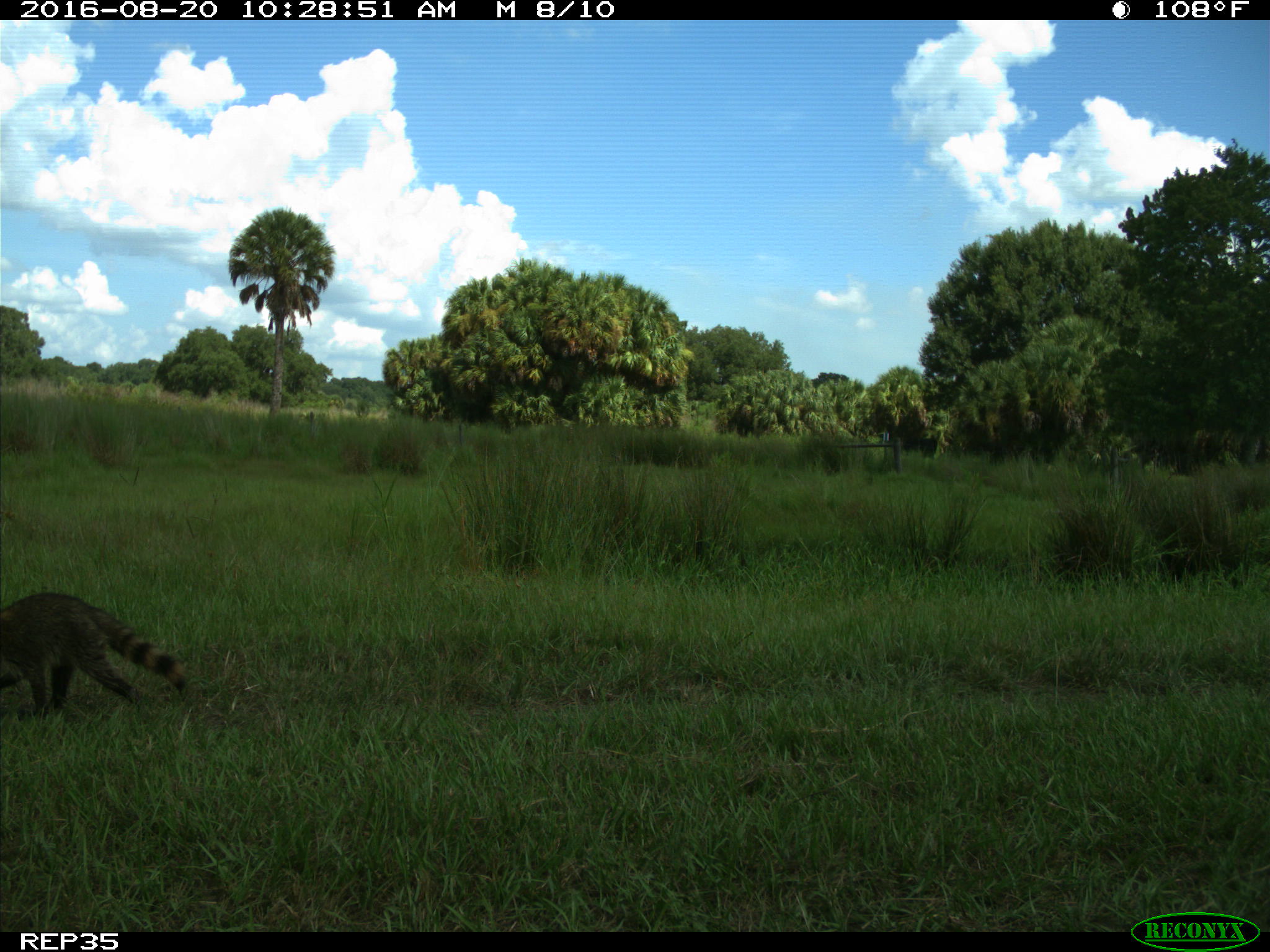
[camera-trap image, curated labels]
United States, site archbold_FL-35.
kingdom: Animalia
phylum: Chordata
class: Mammalia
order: Carnivora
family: Procyonidae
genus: Procyon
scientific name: Procyon lotor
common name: common raccoon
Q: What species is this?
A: Procyon lotor (common raccoon).